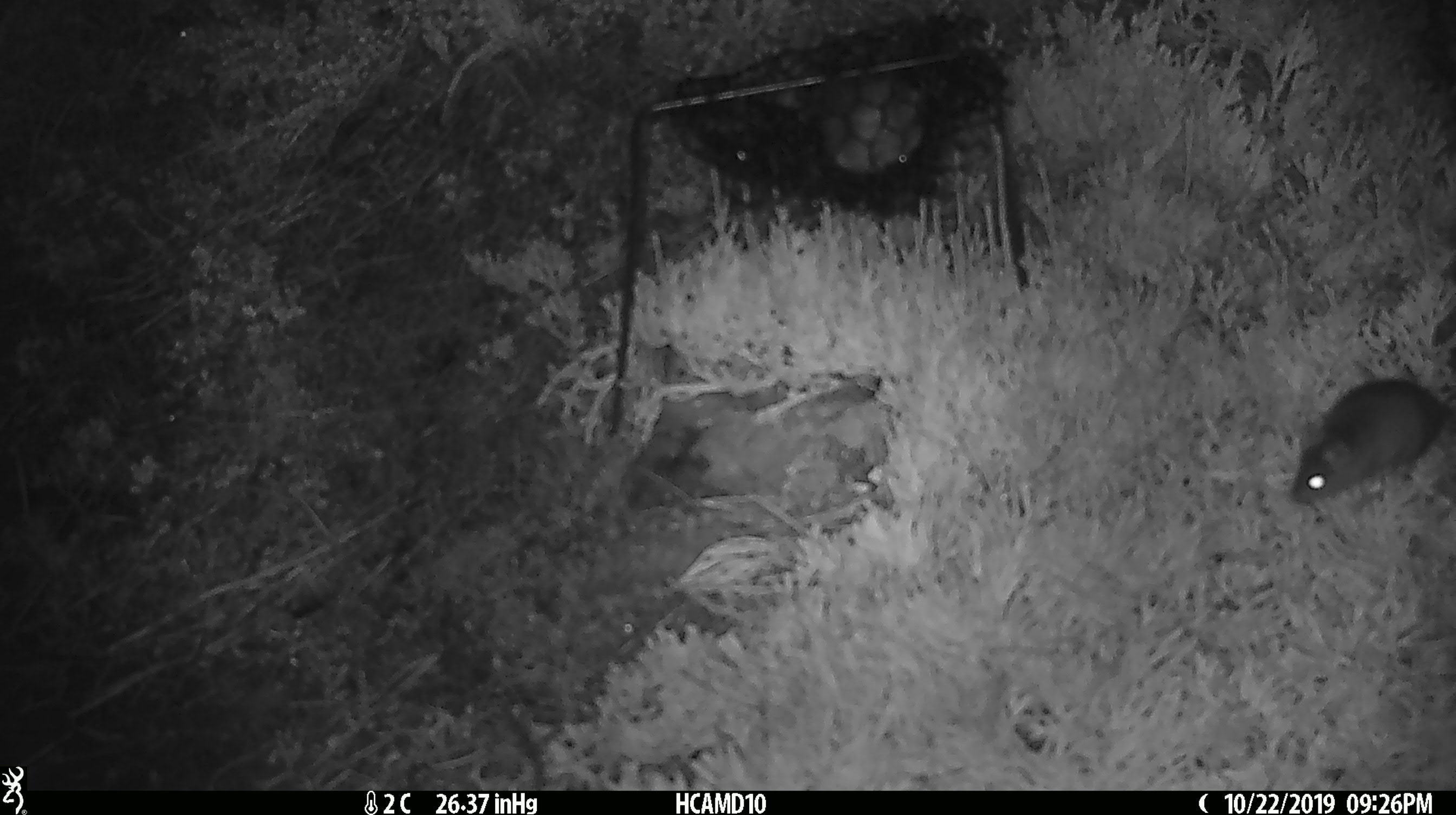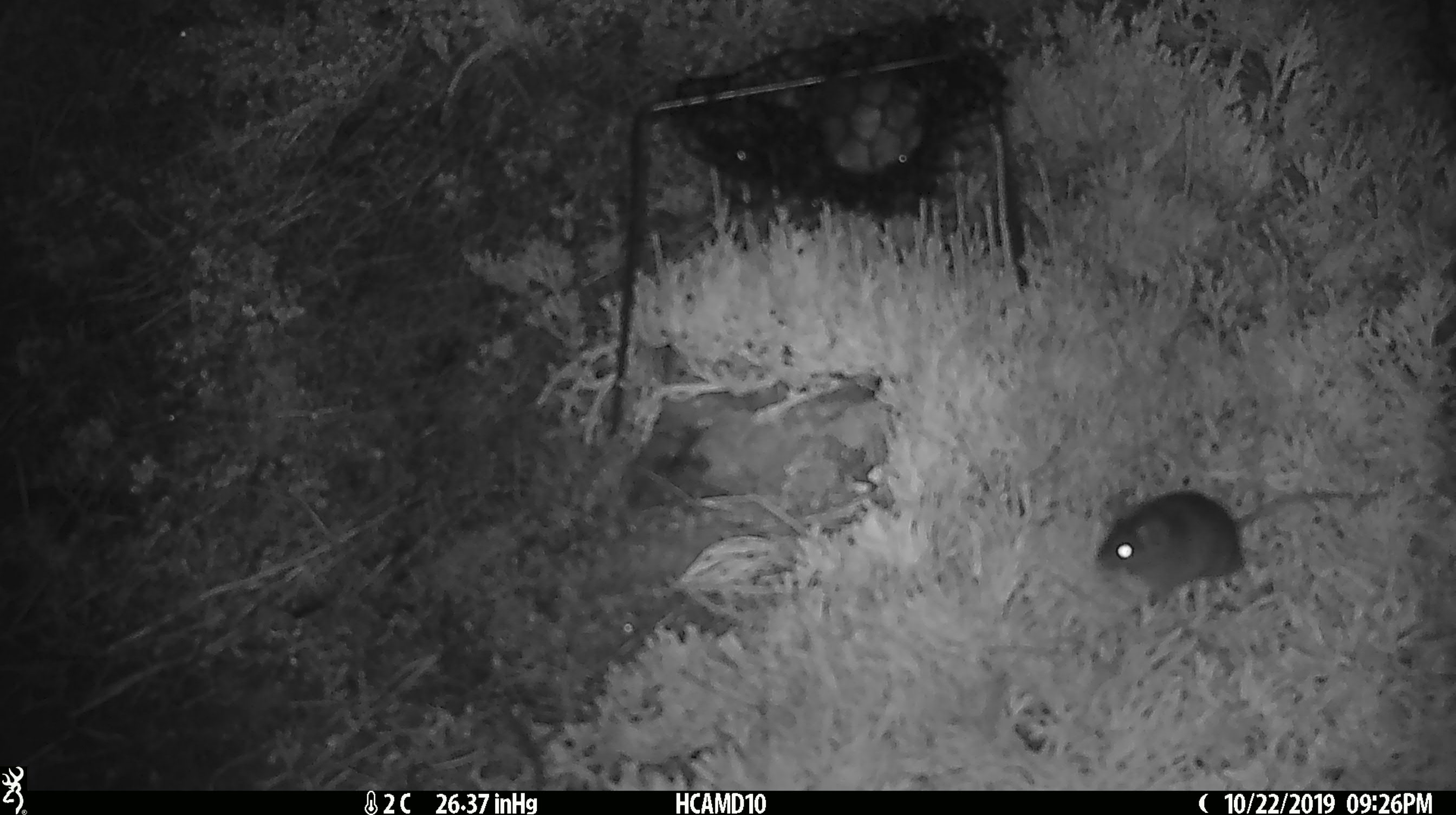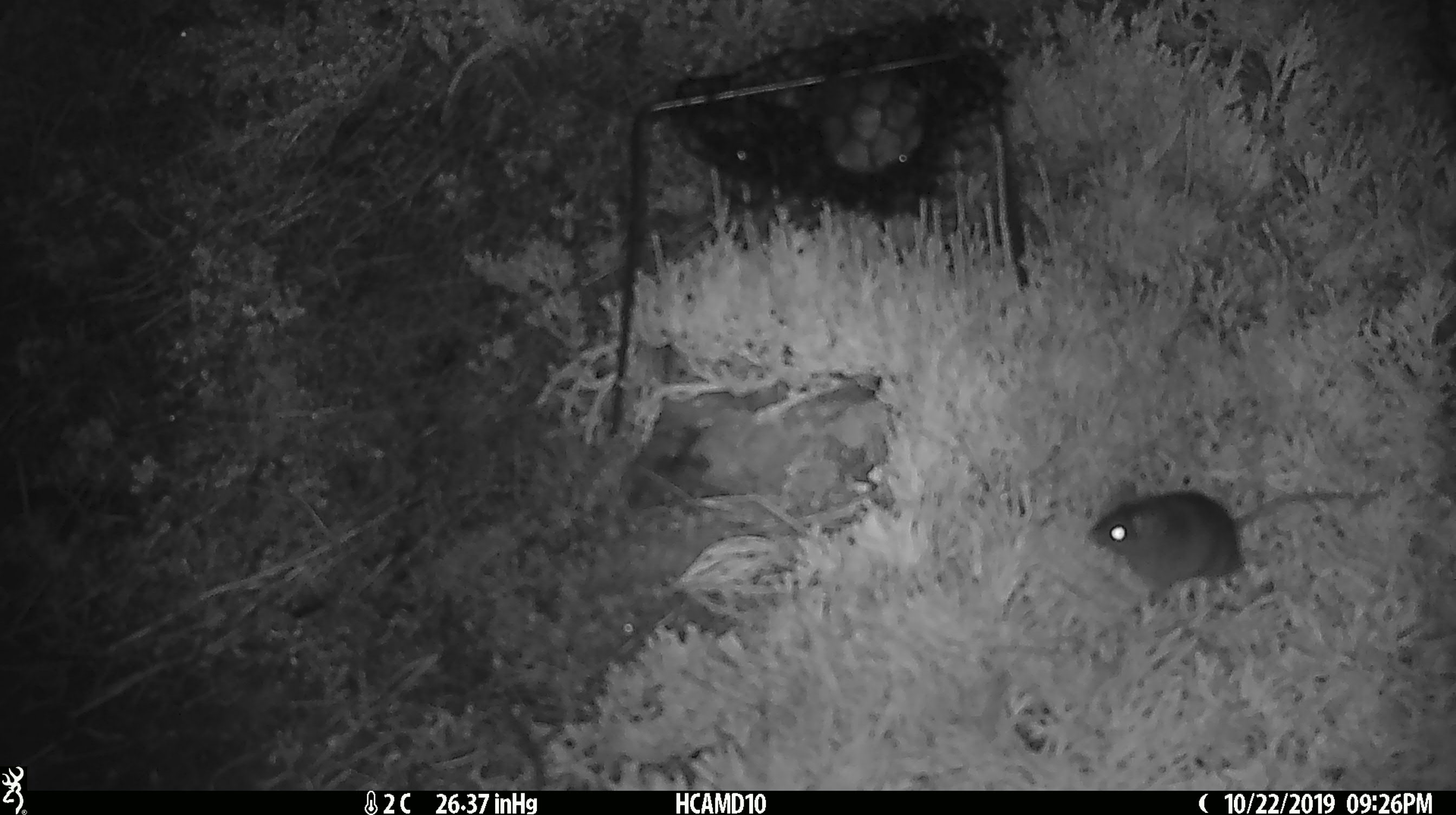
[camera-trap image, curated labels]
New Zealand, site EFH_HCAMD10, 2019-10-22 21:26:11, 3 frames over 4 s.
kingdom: Animalia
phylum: Chordata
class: Mammalia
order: Rodentia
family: Muridae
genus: Mus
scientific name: Mus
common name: mouse